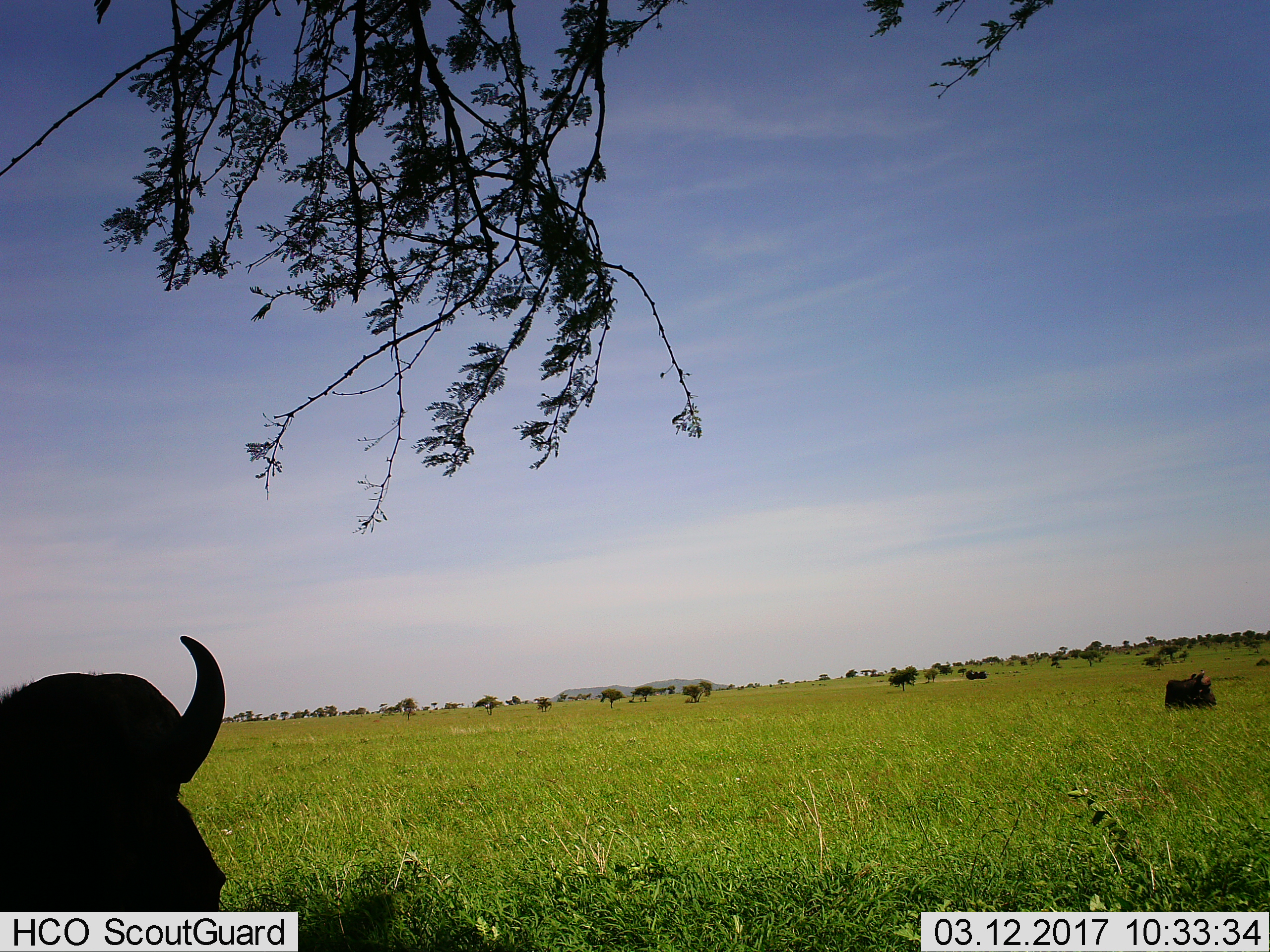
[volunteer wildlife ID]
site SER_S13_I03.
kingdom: Animalia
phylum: Chordata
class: Mammalia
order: Artiodactyla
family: Bovidae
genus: Syncerus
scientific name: Syncerus caffer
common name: african buffalo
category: buffalo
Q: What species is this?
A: Buffalo (african buffalo) (Syncerus caffer).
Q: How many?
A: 2.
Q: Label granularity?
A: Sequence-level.